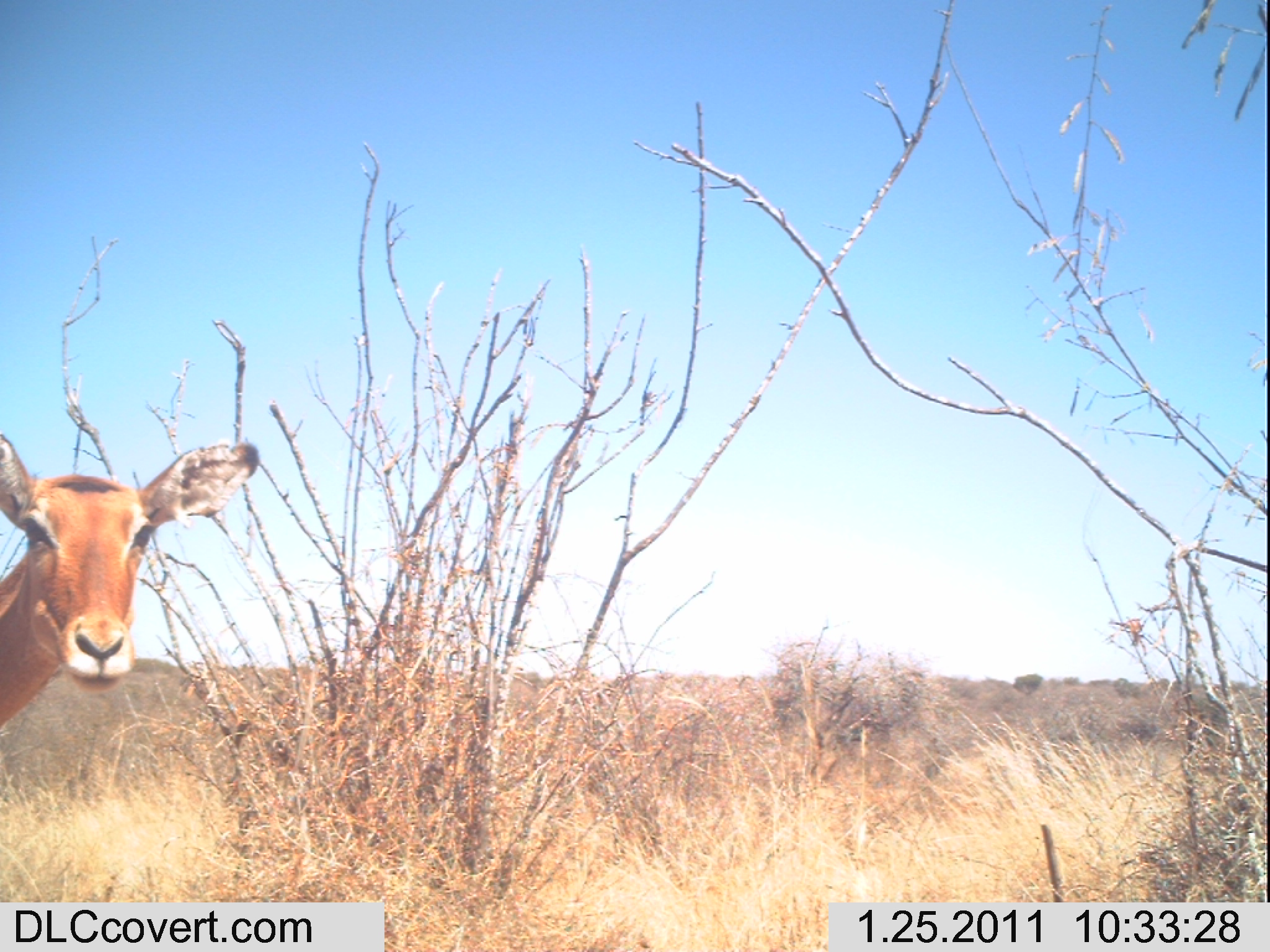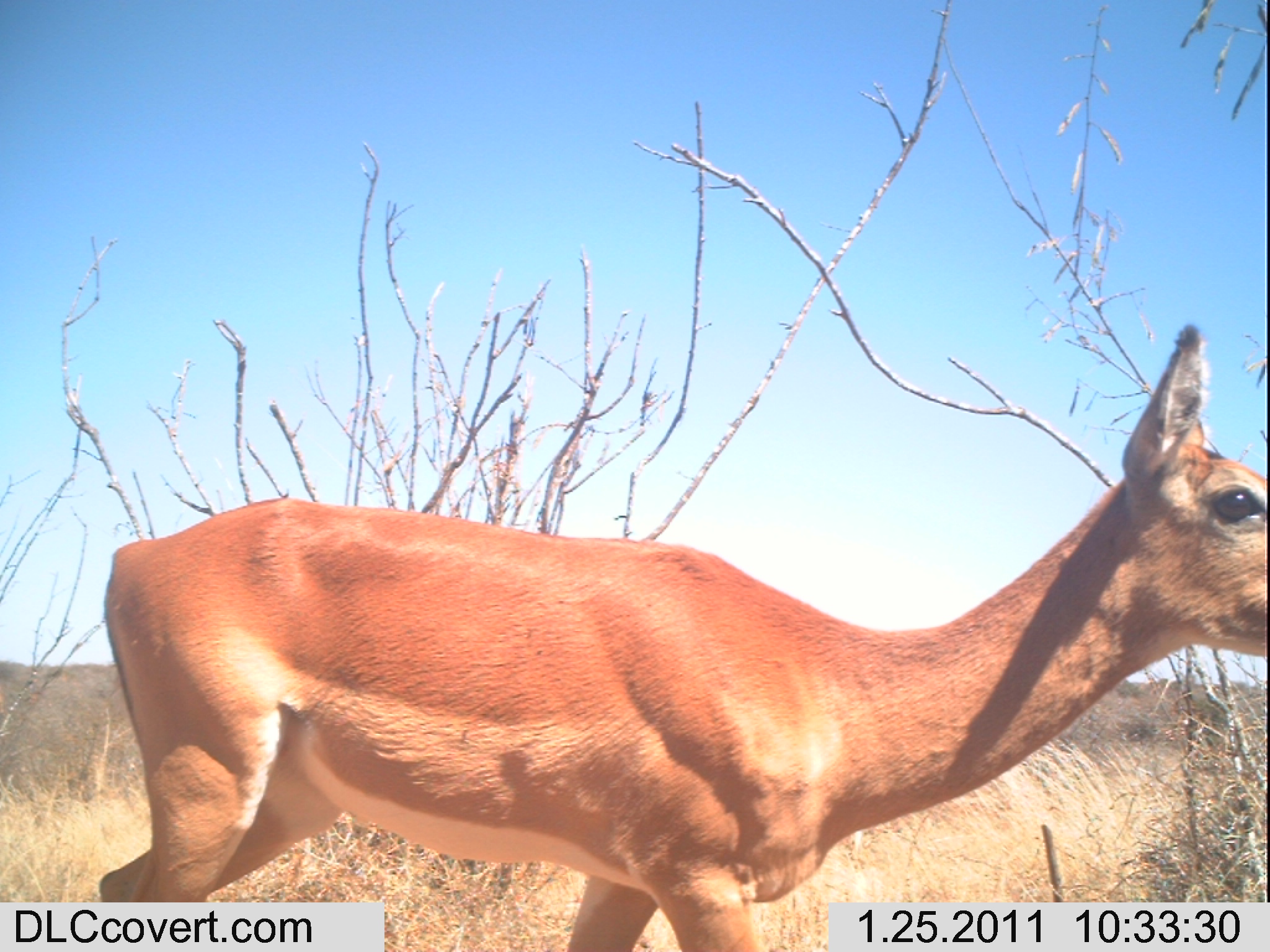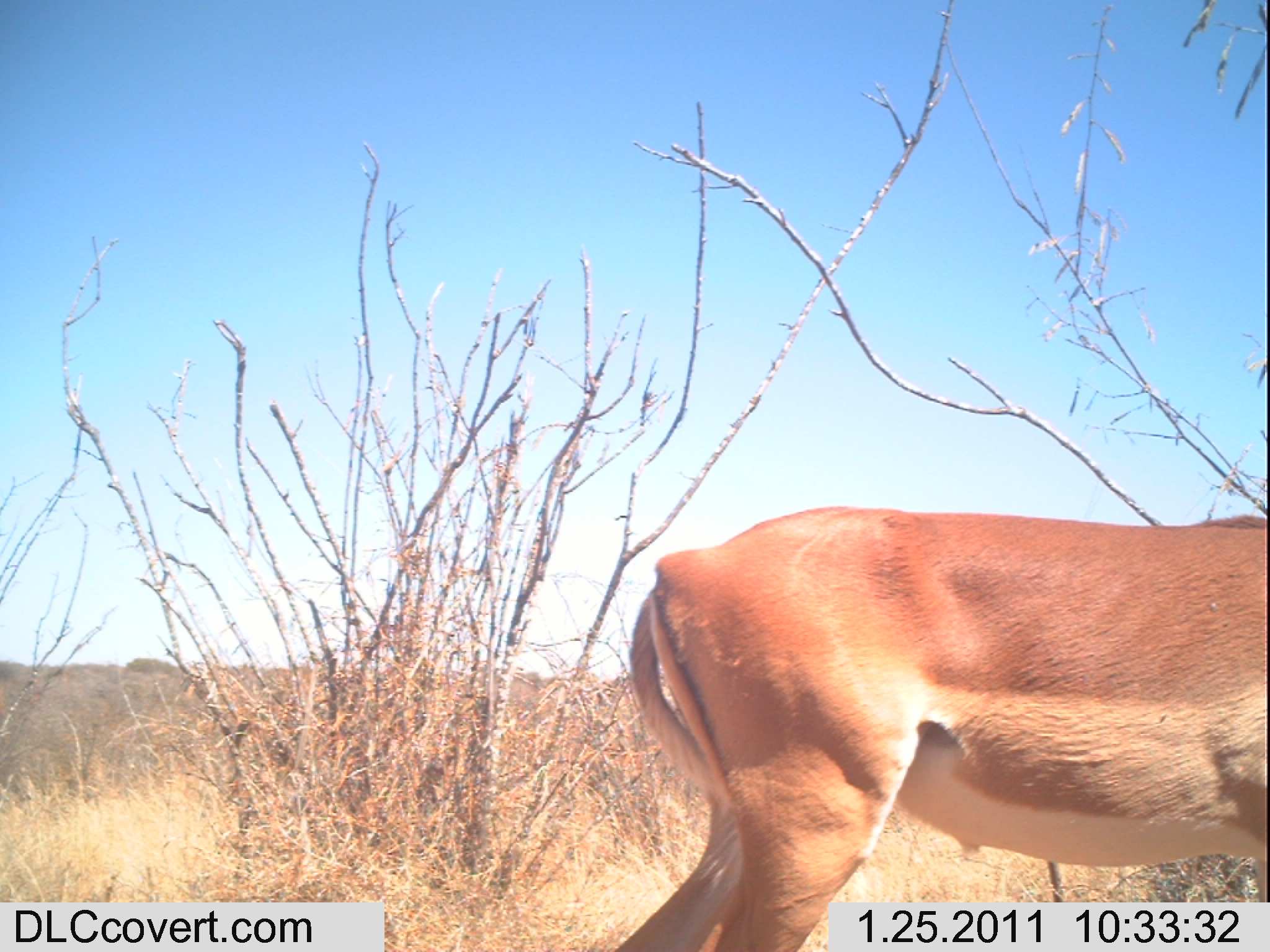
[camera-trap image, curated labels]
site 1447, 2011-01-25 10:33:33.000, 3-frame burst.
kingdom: Animalia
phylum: Chordata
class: Mammalia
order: Artiodactyla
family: Bovidae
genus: Aepyceros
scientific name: Aepyceros melampus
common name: impala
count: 1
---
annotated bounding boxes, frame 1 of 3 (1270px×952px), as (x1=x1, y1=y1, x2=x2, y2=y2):
aepyceros melampus: (x1=0, y1=430, x2=260, y2=730)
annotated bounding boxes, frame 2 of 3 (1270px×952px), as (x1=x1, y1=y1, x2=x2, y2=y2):
aepyceros melampus: (x1=97, y1=319, x2=1270, y2=952)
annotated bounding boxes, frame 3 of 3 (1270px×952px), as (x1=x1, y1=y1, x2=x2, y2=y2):
aepyceros melampus: (x1=611, y1=502, x2=1270, y2=952)